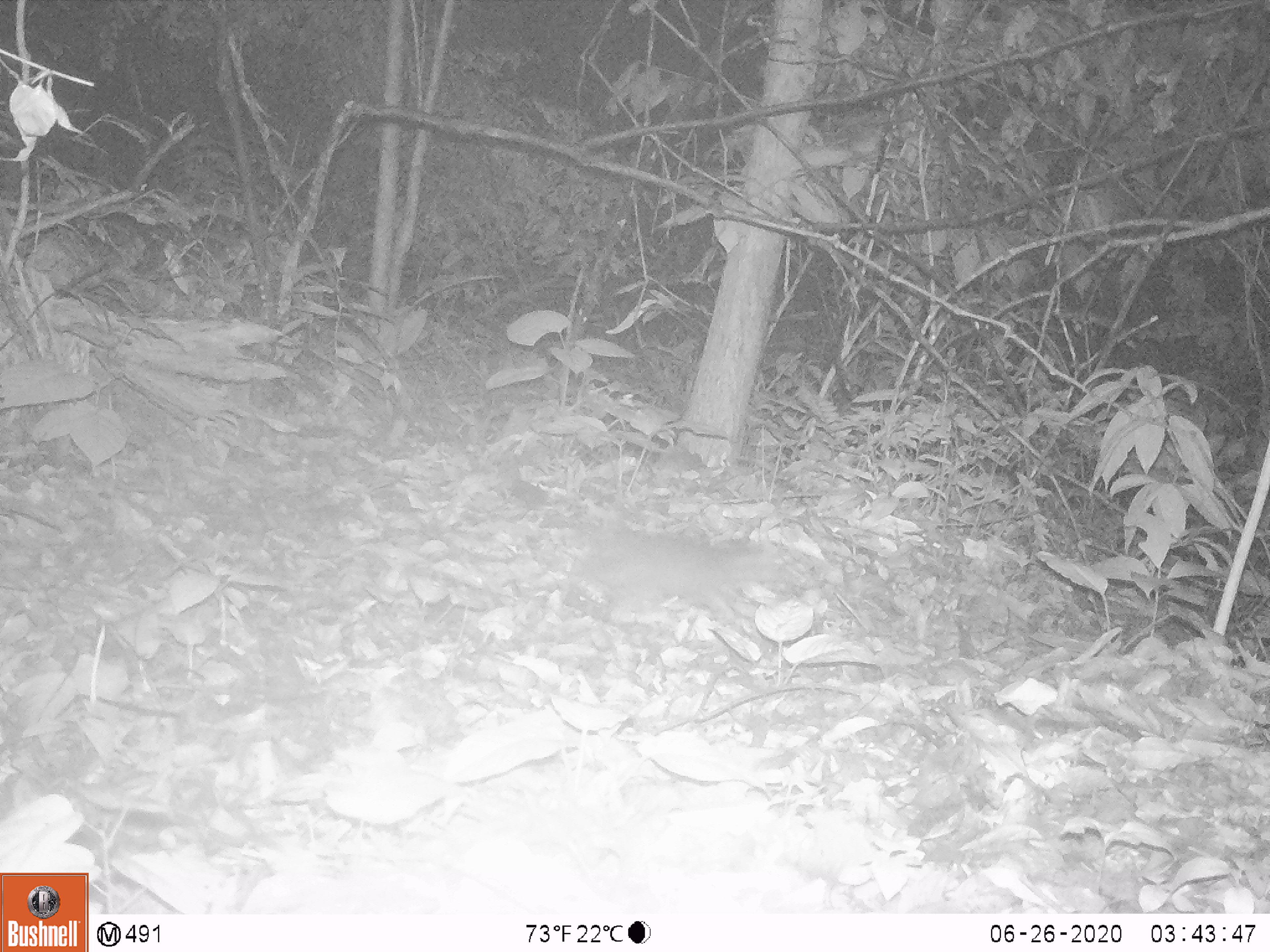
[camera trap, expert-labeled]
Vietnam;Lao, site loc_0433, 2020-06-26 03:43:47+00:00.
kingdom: Animalia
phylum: Chordata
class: Mammalia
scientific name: Mammalia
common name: mammal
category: unidentified small mammal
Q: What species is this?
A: Unidentified small mammal (mammal) (Mammalia).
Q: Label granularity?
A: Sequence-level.